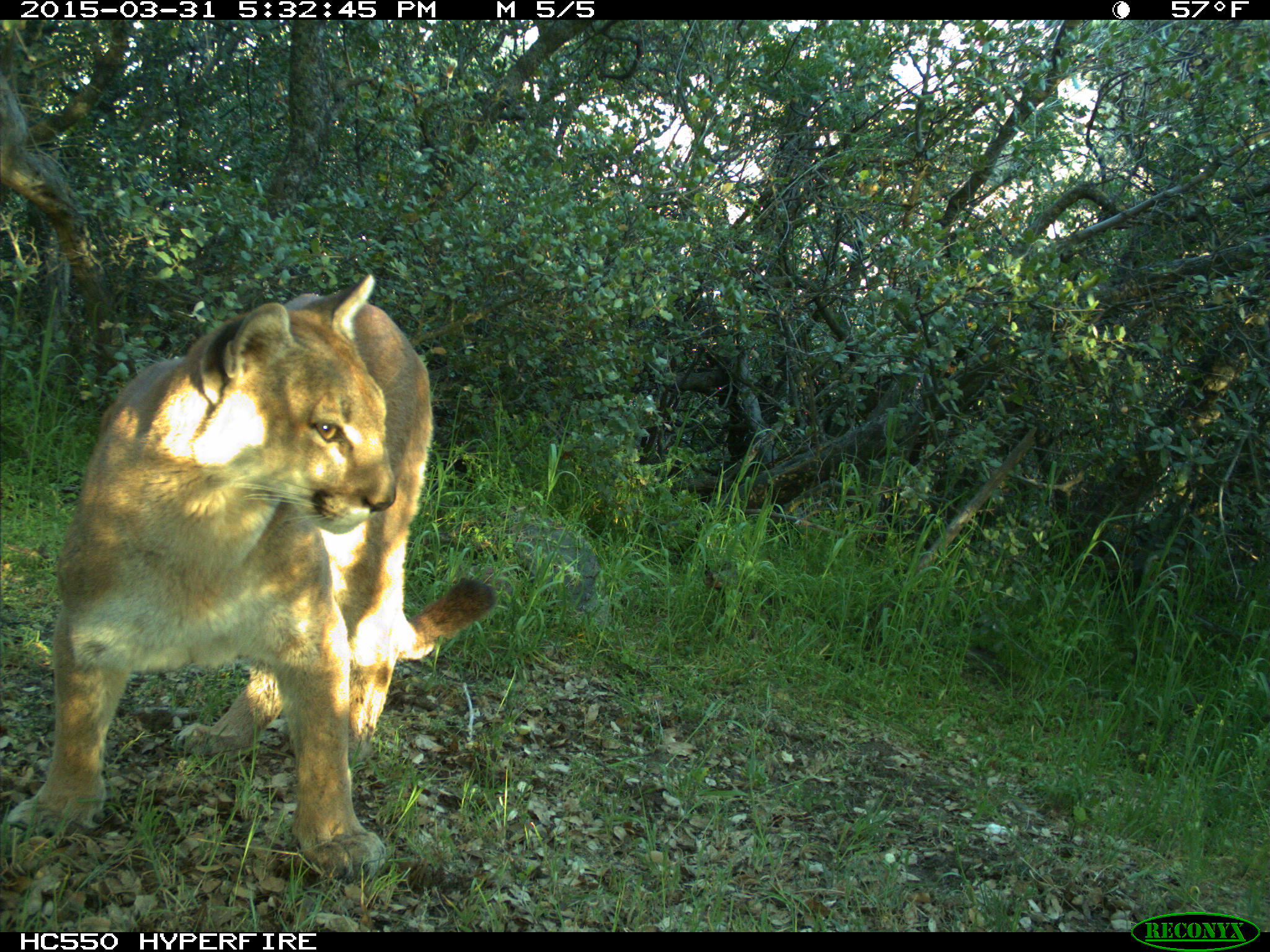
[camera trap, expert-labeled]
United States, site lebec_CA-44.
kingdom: Animalia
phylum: Chordata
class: Mammalia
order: Carnivora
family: Felidae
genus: Puma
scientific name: Puma concolor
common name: mountain lion